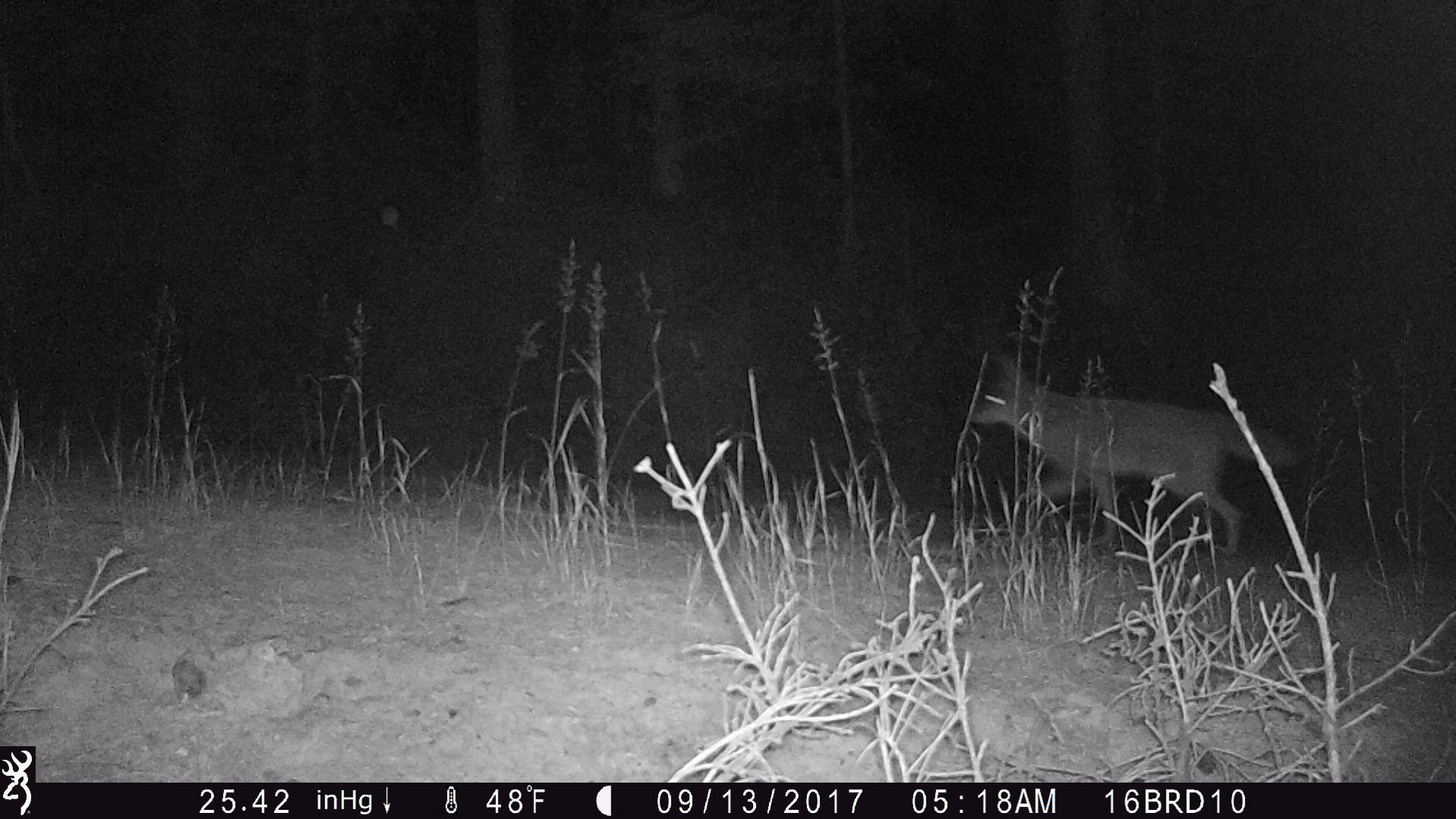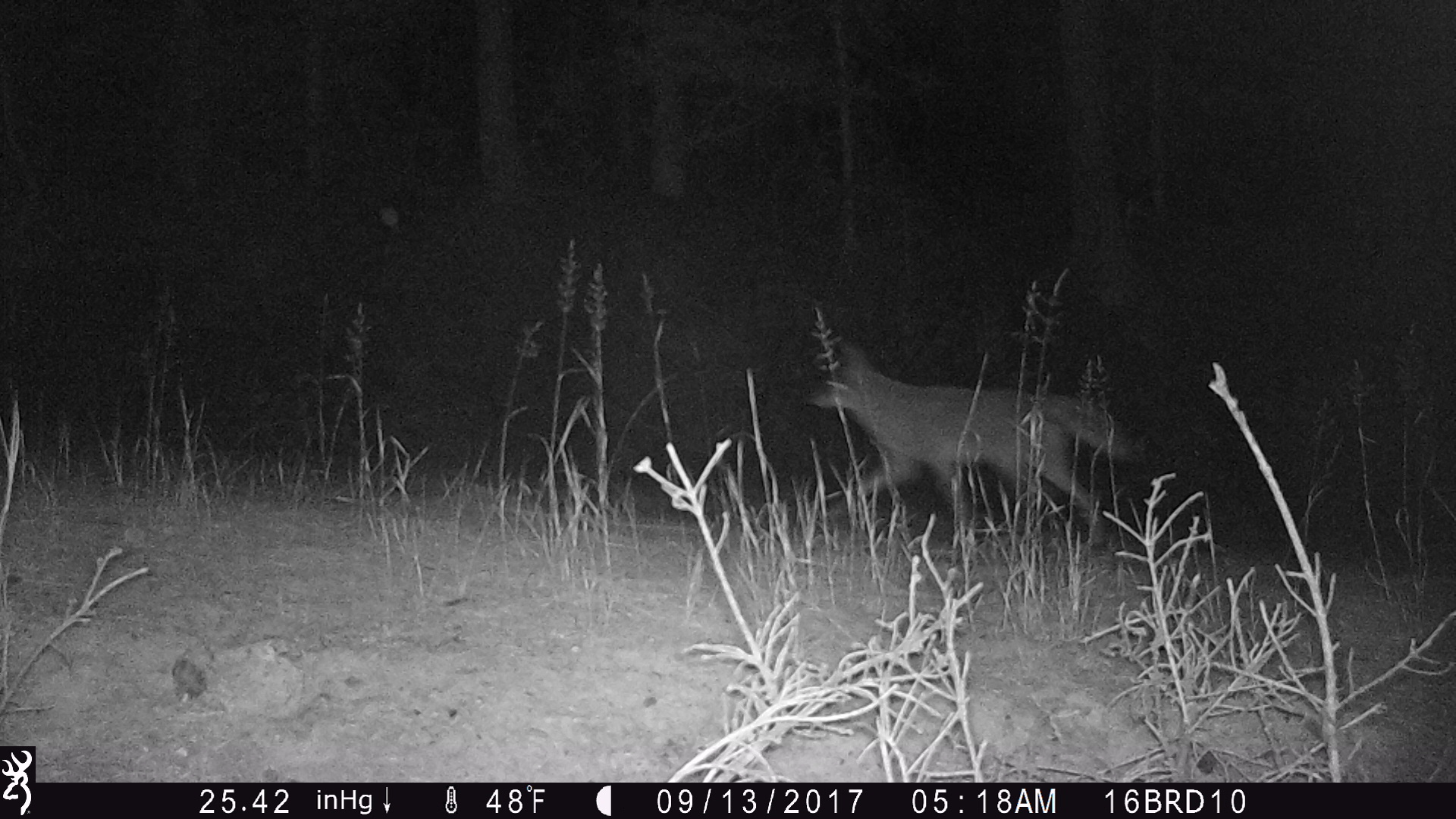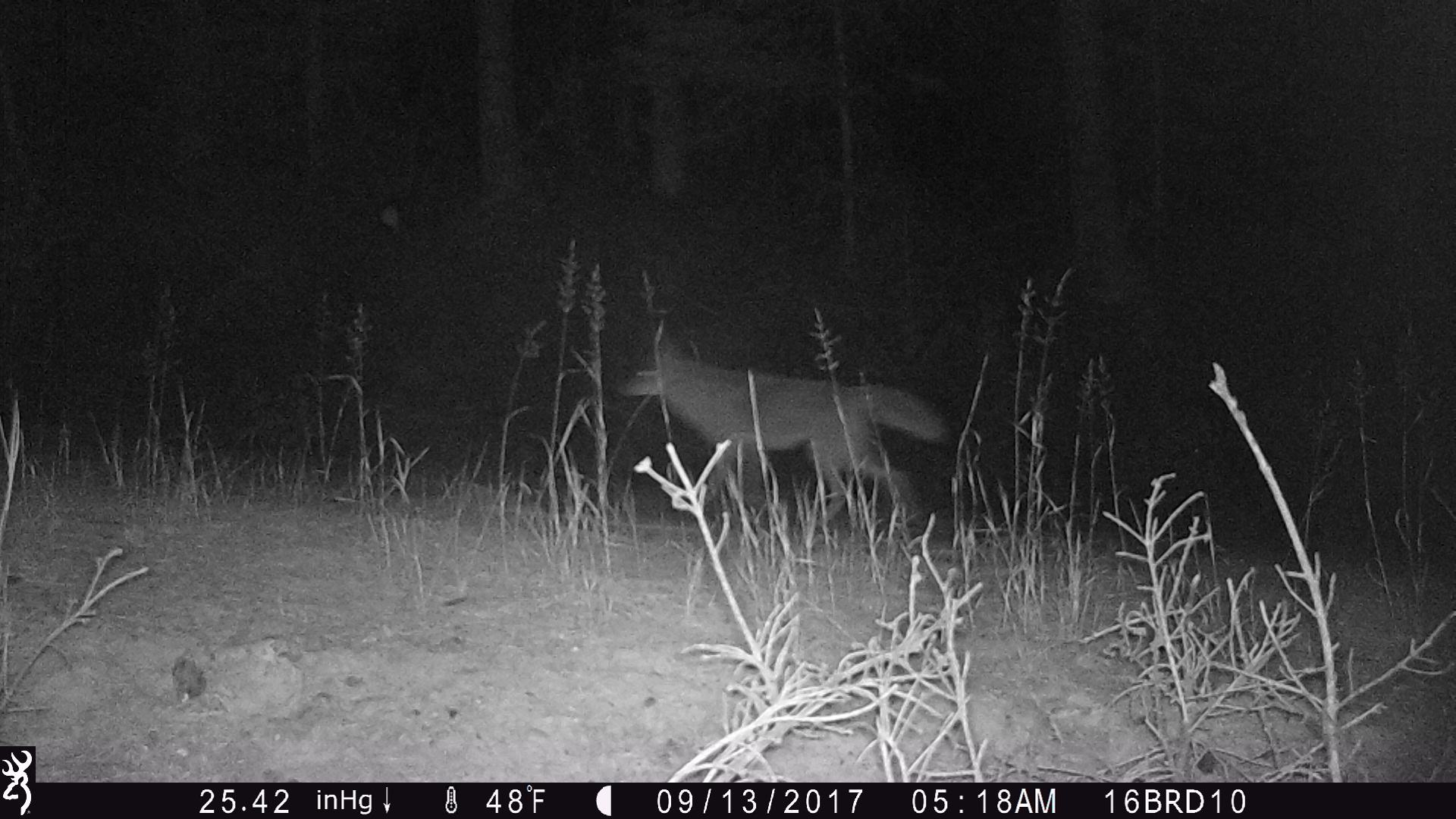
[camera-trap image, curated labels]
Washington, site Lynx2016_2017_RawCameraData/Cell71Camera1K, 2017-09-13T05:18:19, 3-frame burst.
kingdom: Animalia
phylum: Chordata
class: Mammalia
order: Carnivora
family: Canidae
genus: Canis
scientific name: Canis latrans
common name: coyote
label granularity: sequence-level